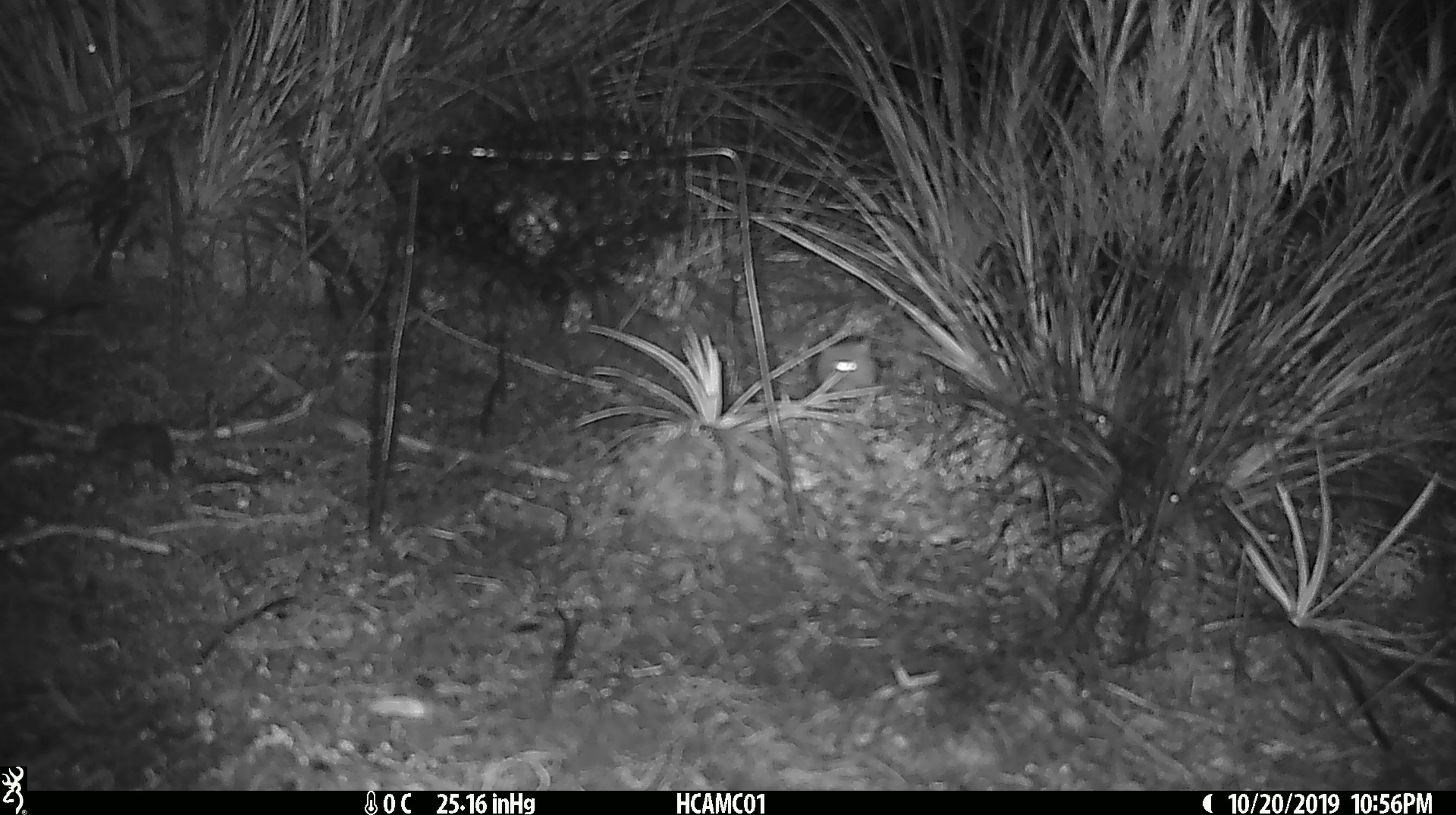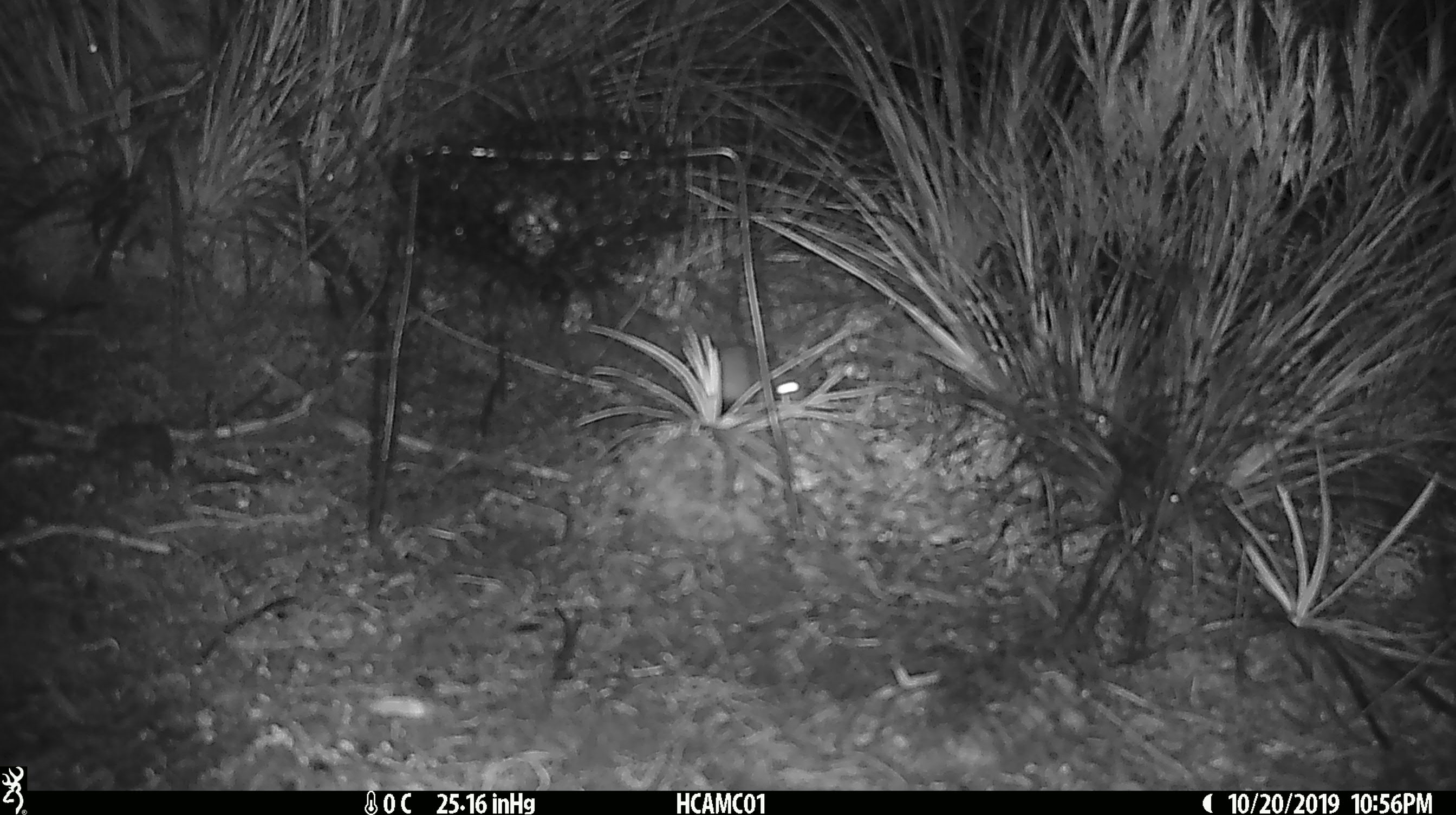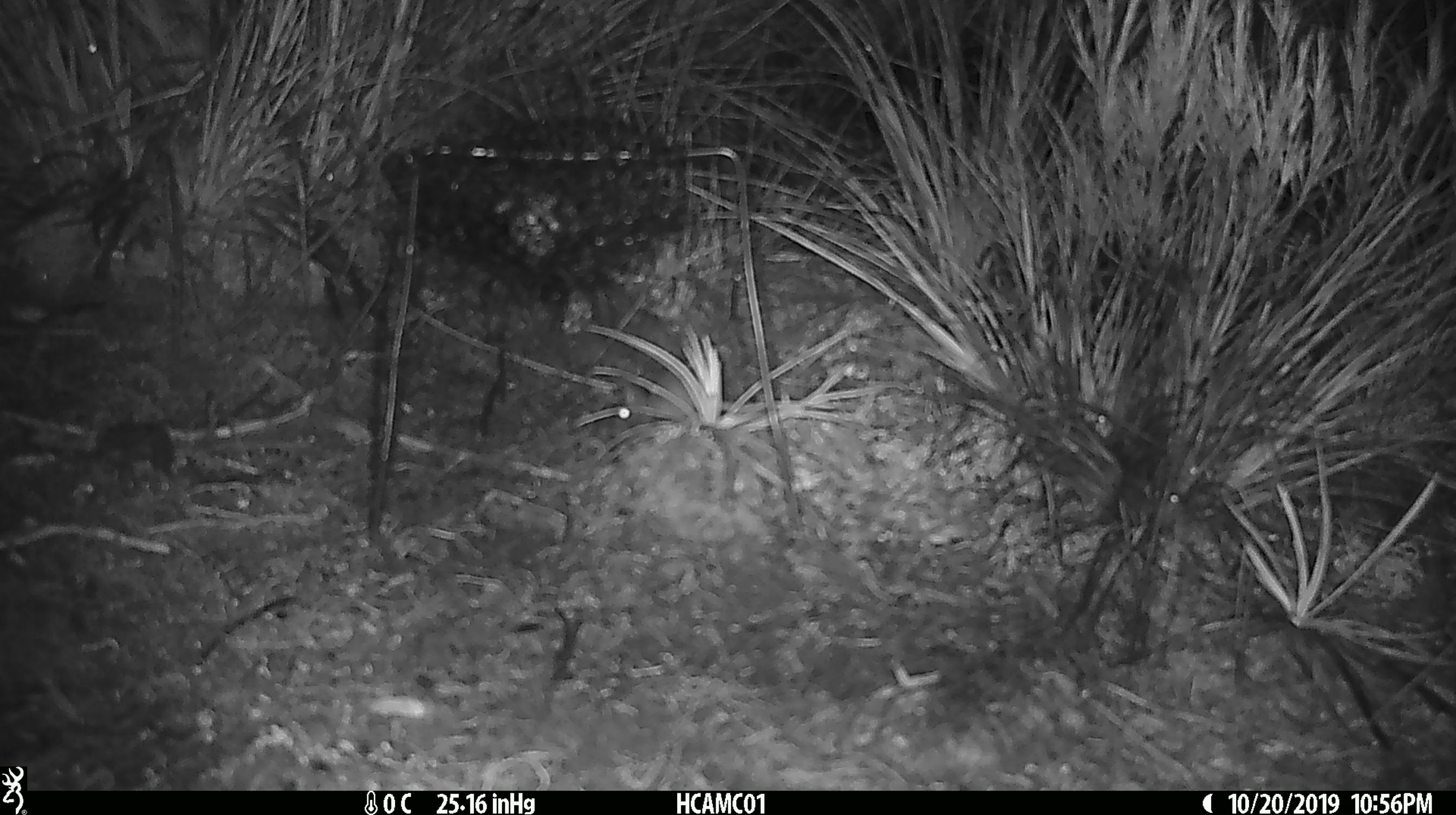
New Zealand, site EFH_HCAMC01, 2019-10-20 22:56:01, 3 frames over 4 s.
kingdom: Animalia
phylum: Chordata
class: Mammalia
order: Rodentia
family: Muridae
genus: Mus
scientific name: Mus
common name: mouse